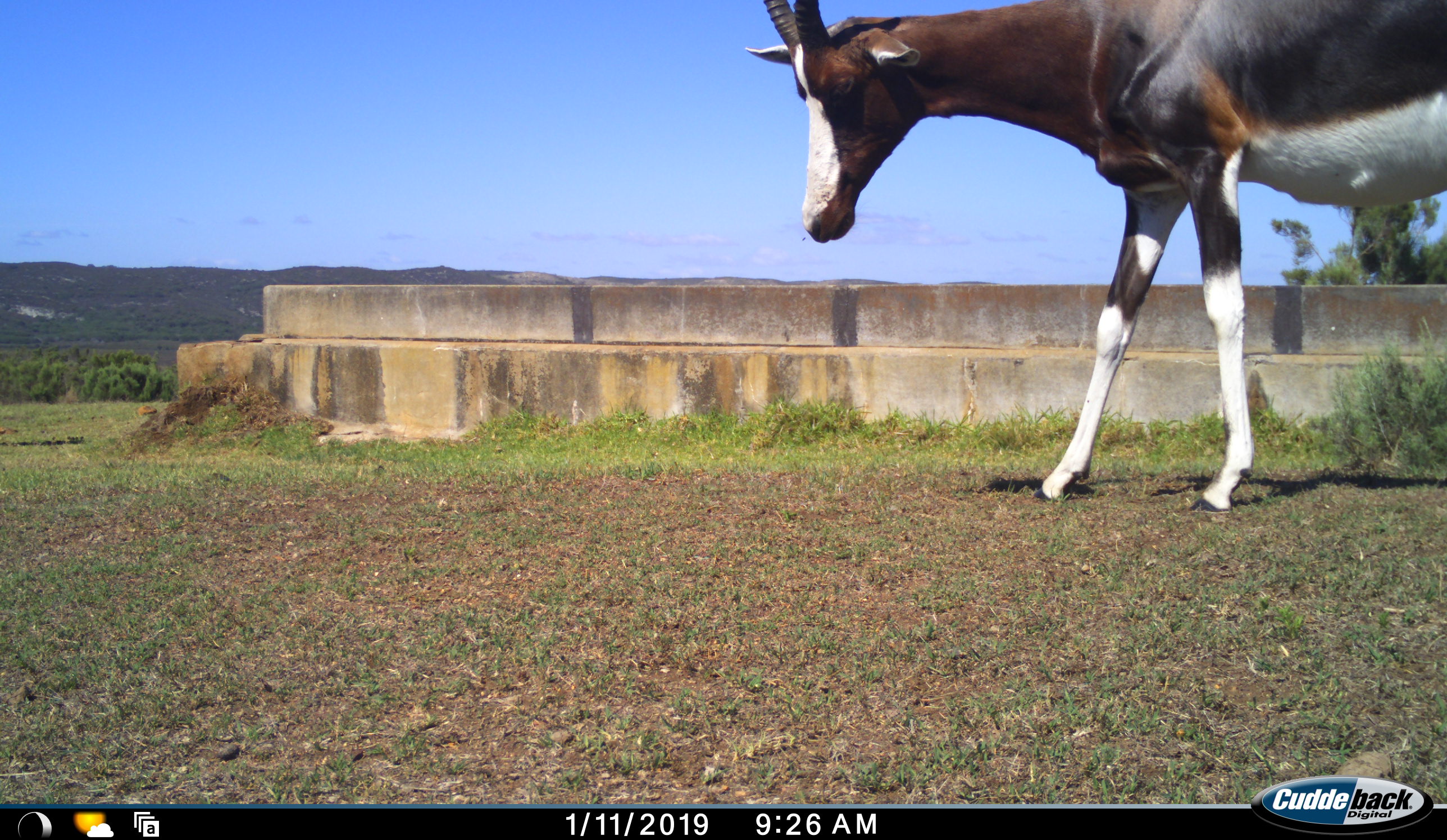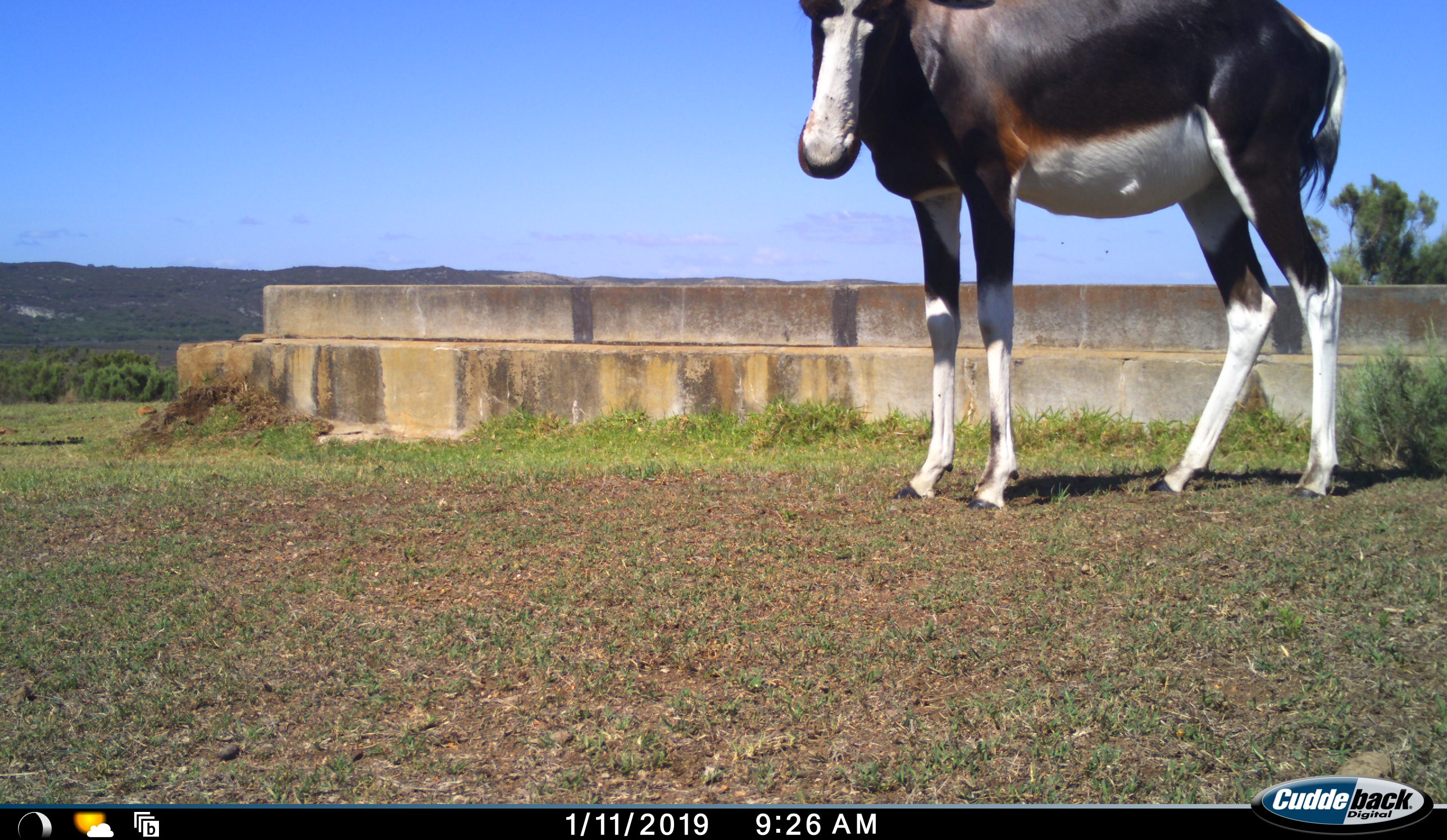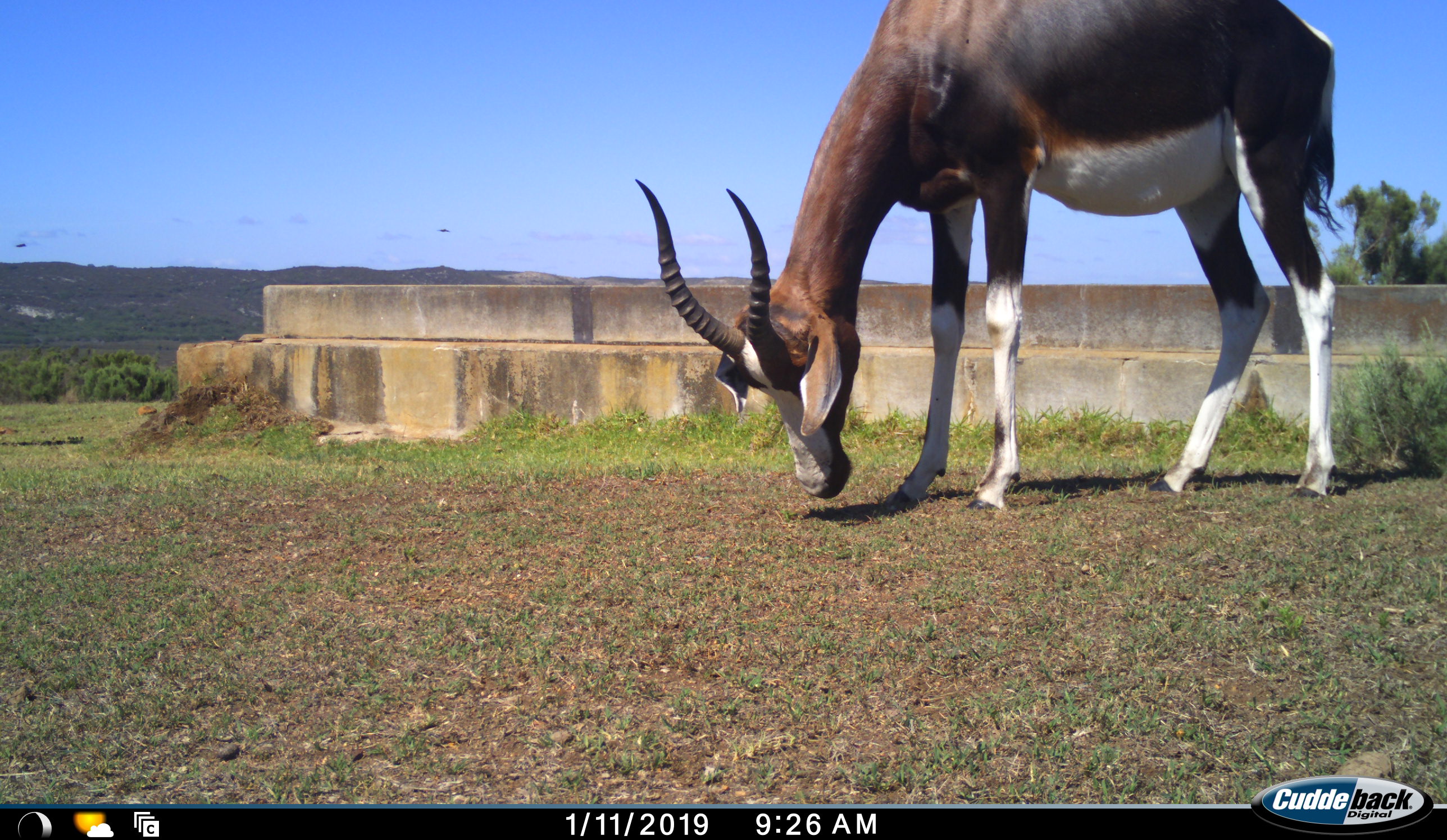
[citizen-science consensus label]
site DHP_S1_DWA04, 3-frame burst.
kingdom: Animalia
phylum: Chordata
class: Mammalia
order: Artiodactyla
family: Bovidae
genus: Damaliscus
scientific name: Damaliscus pygargus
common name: bontebok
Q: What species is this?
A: Bontebok (Damaliscus pygargus).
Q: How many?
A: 1.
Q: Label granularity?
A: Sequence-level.